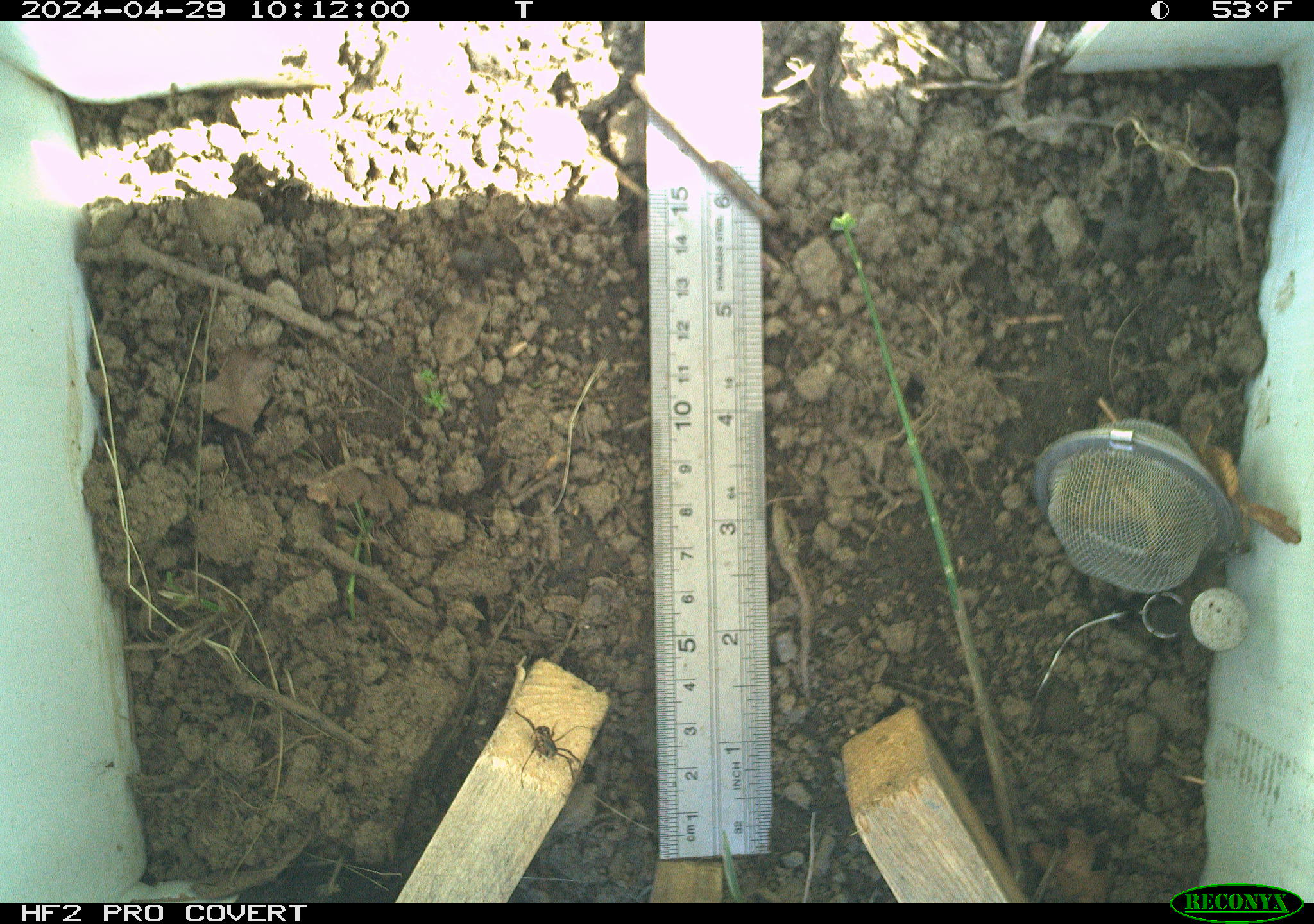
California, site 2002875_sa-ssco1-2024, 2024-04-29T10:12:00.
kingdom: Animalia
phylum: Arthropoda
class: Arachnida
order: Araneae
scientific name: Araneae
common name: spider